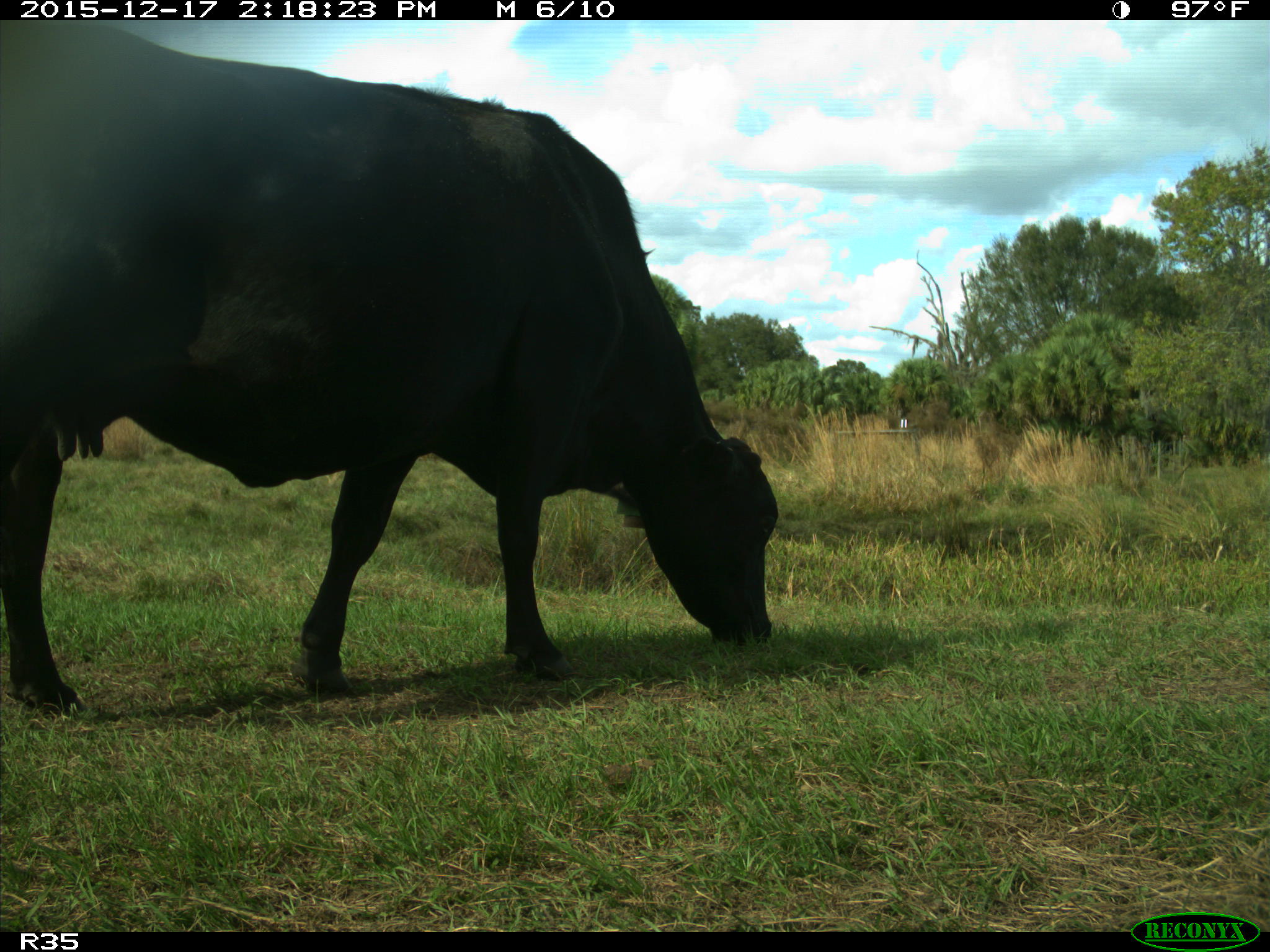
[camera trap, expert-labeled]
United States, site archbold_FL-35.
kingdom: Animalia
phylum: Chordata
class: Mammalia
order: Artiodactyla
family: Bovidae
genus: Bos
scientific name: Bos taurus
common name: domestic cow